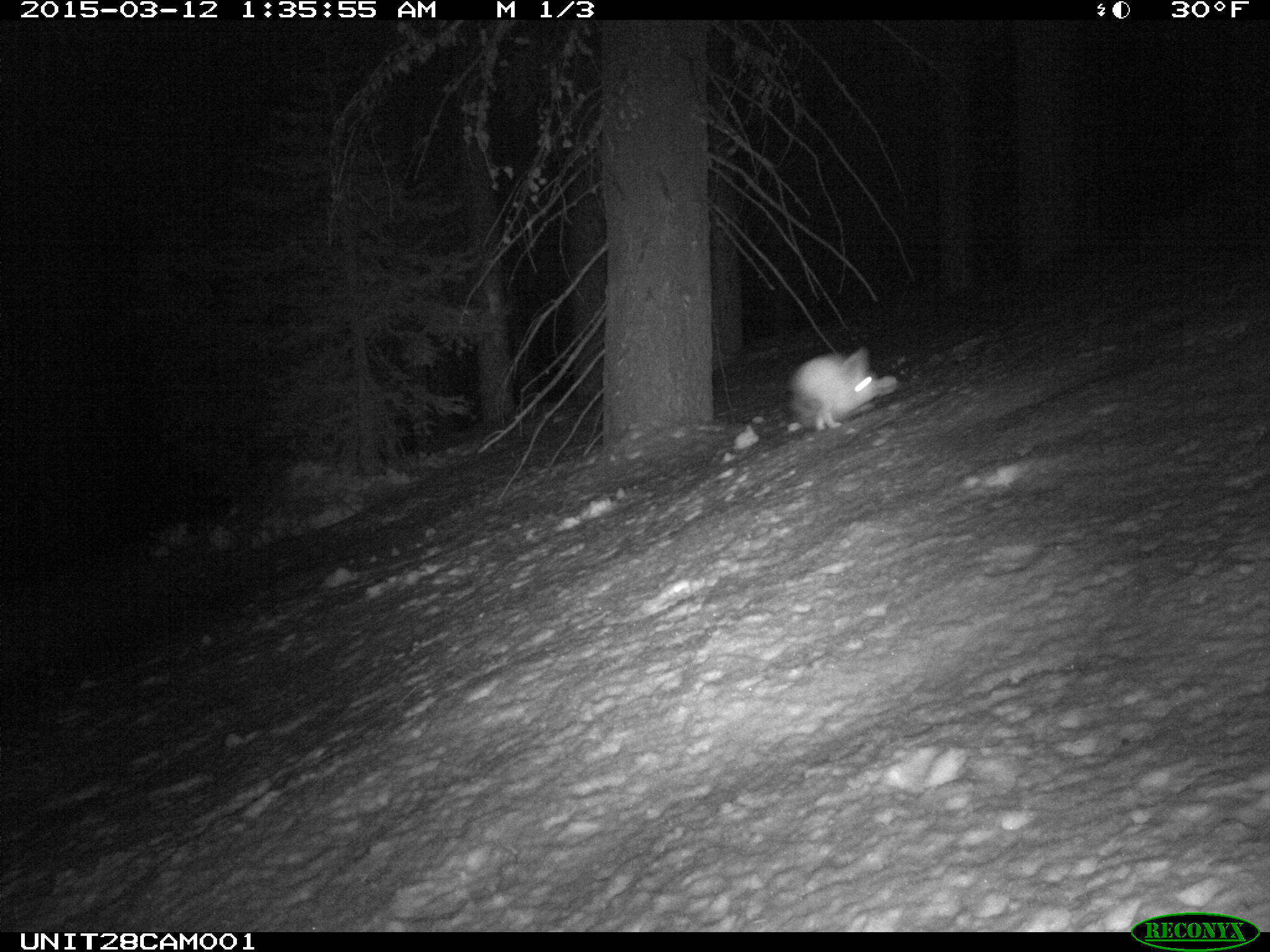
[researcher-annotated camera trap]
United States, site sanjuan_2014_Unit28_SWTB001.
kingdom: Animalia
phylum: Chordata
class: Mammalia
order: Lagomorpha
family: Leporidae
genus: Lepus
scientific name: Lepus americanus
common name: snowshoe hare